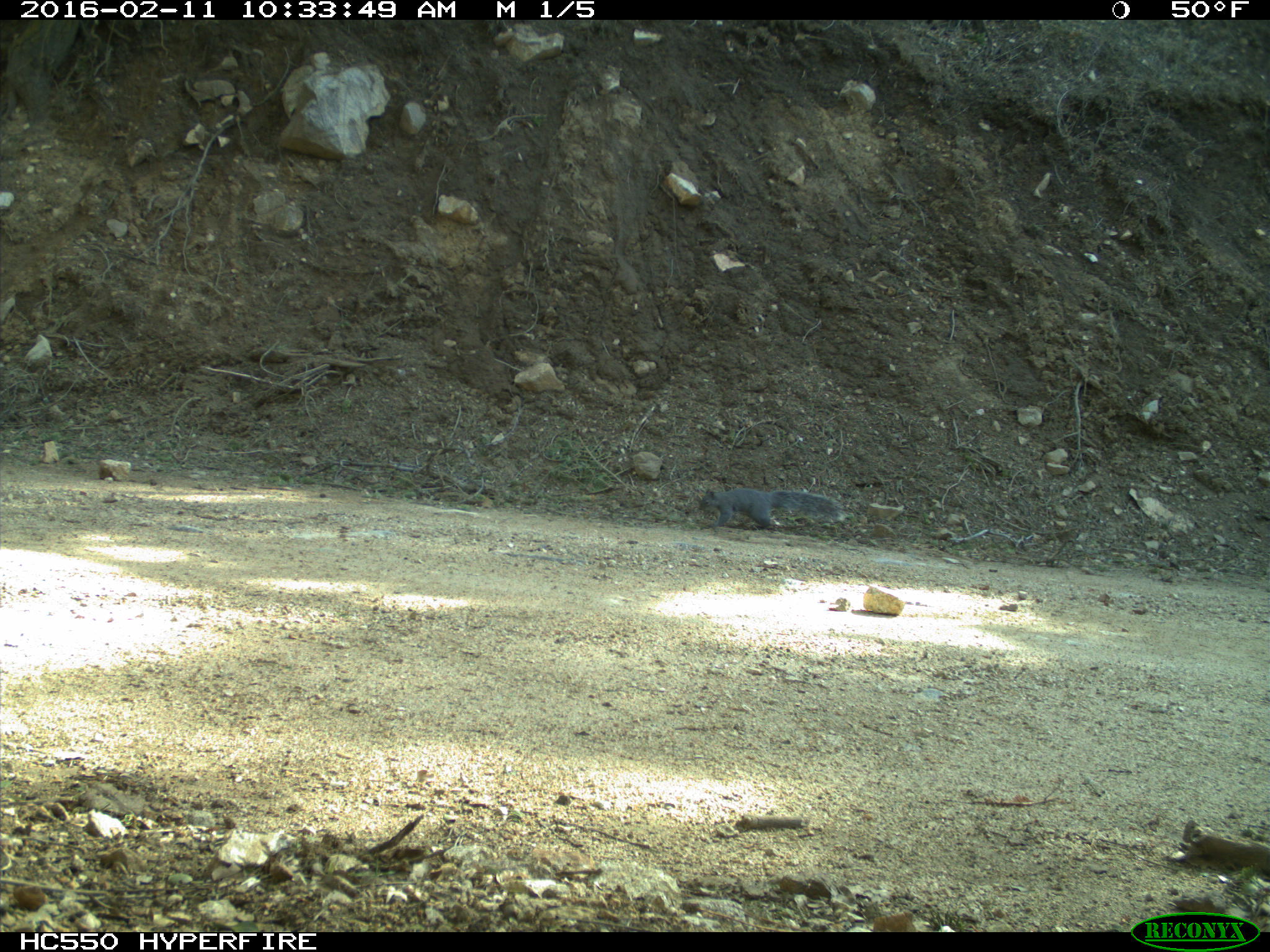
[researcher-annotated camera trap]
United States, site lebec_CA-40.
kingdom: Animalia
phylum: Chordata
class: Mammalia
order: Rodentia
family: Sciuridae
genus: Sciurus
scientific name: Sciurus carolinensis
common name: eastern gray squirrel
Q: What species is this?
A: Sciurus carolinensis (eastern gray squirrel).